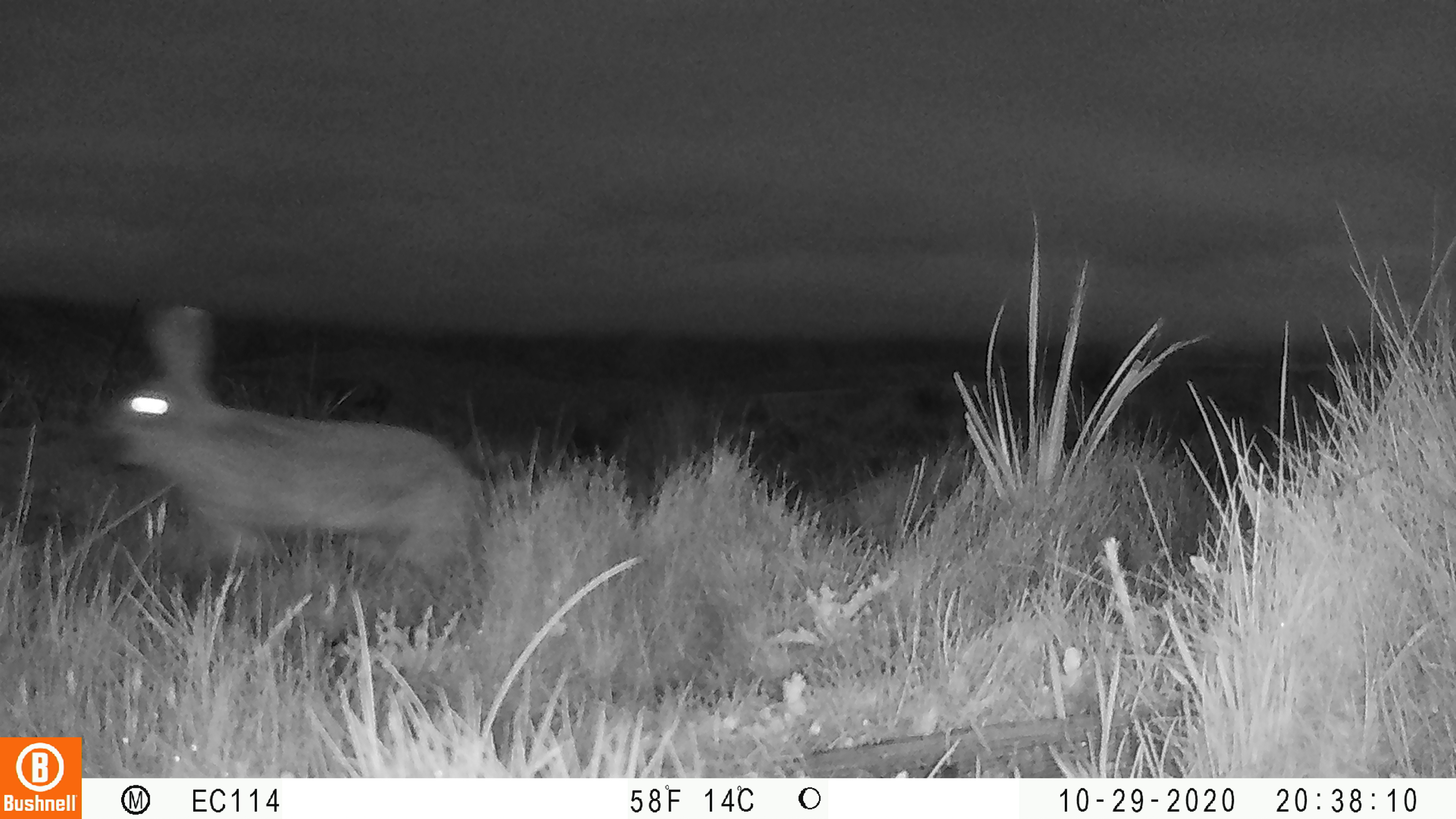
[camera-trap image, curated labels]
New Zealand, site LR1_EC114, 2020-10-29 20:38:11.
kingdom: Animalia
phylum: Chordata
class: Mammalia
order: Lagomorpha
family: Leporidae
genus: Oryctolagus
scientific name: Oryctolagus cuniculus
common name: european rabbit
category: rabbit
Rabbit (european rabbit) (Oryctolagus cuniculus).